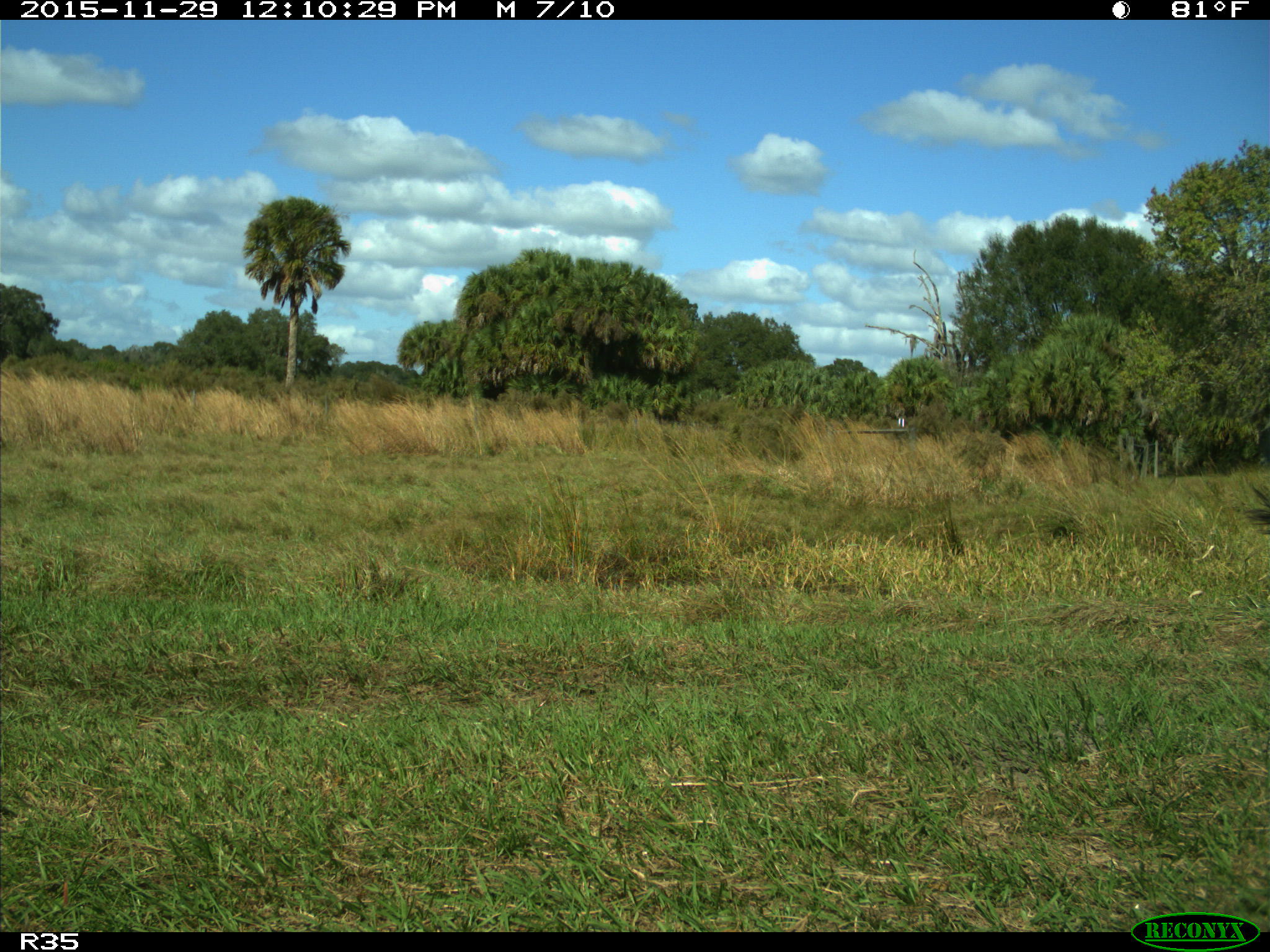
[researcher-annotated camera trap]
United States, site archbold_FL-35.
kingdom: Animalia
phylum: Chordata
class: Mammalia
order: Artiodactyla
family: Bovidae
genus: Bos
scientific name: Bos taurus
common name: domestic cow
Bos taurus (domestic cow).